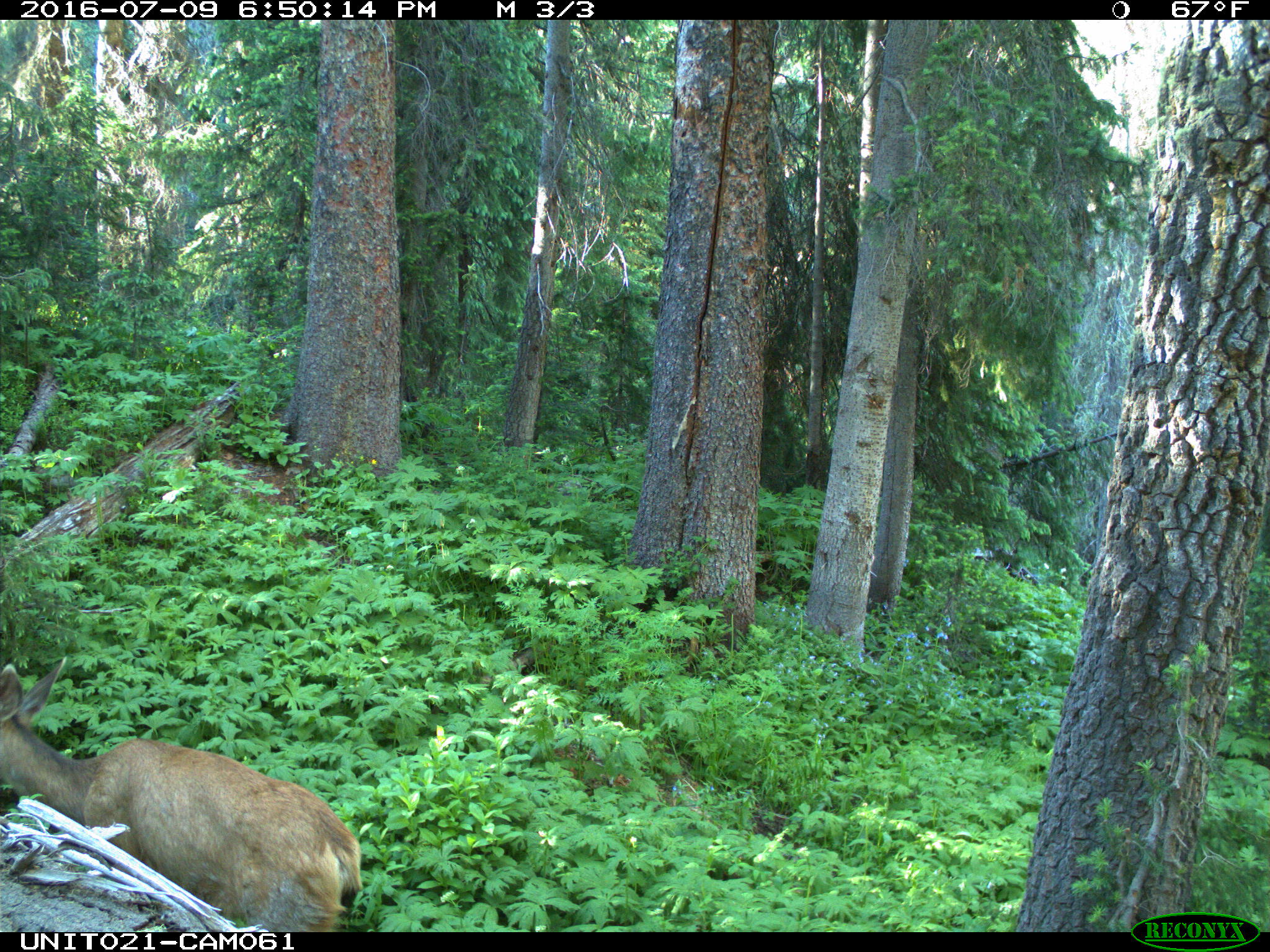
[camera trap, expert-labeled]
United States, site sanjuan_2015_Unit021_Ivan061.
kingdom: Animalia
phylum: Chordata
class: Mammalia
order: Artiodactyla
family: Cervidae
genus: Odocoileus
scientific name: Odocoileus hemionus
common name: mule deer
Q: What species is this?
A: Odocoileus hemionus (mule deer).